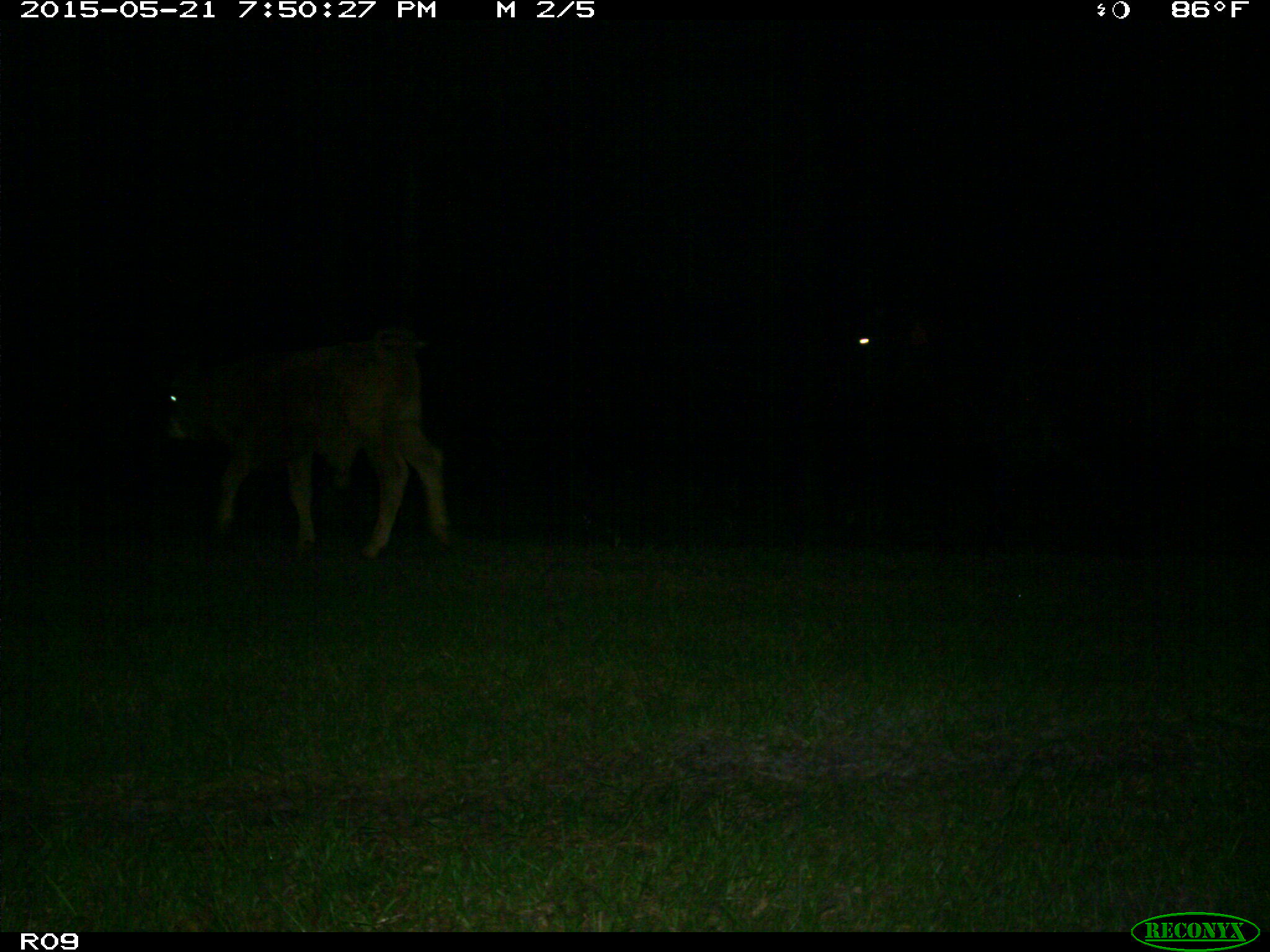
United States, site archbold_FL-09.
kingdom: Animalia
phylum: Chordata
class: Mammalia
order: Artiodactyla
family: Bovidae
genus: Bos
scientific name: Bos taurus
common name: domestic cow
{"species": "Bos taurus (domestic cow)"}